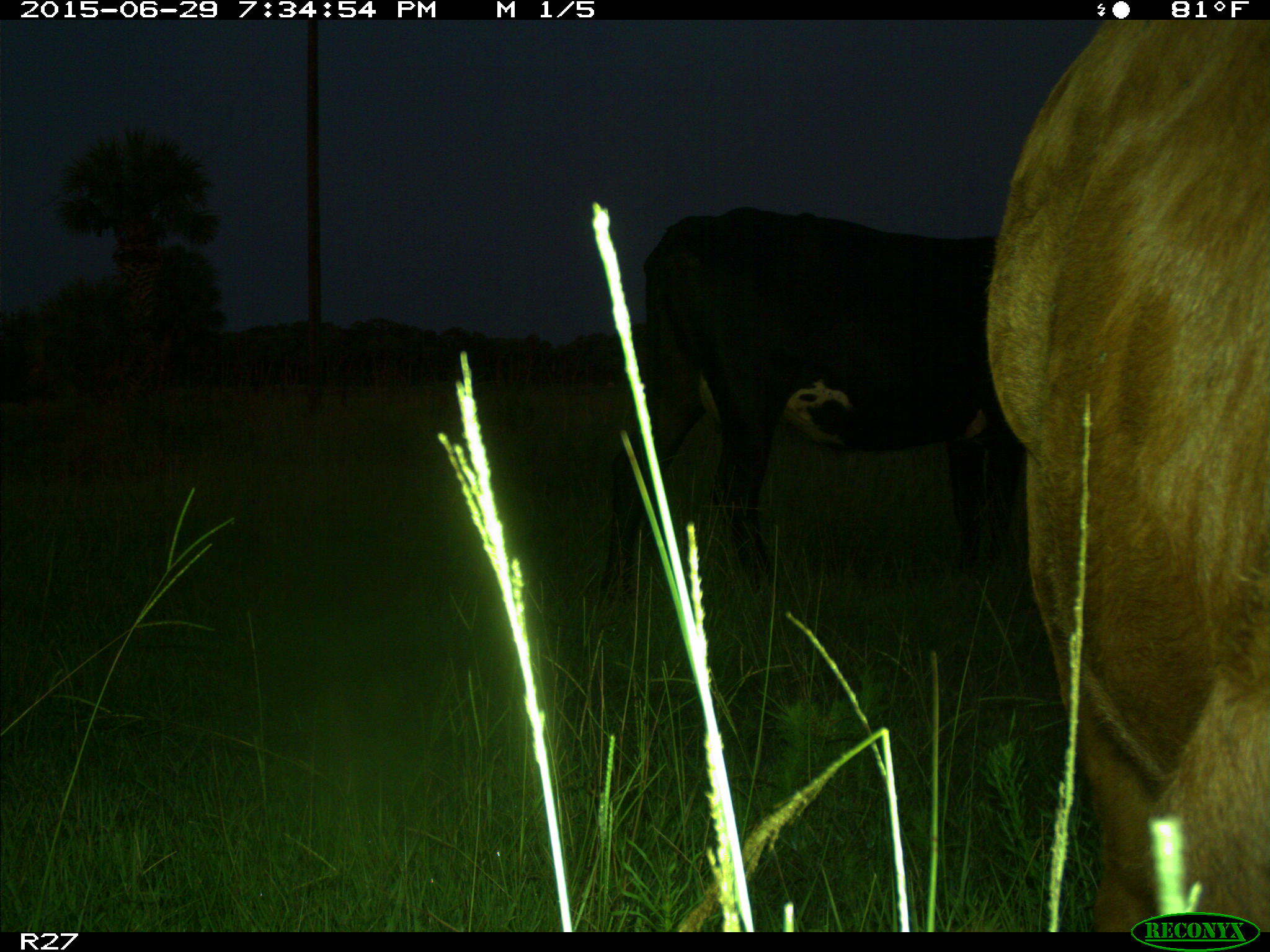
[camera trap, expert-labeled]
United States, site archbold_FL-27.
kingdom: Animalia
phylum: Chordata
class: Mammalia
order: Artiodactyla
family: Bovidae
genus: Bos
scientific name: Bos taurus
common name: domestic cow